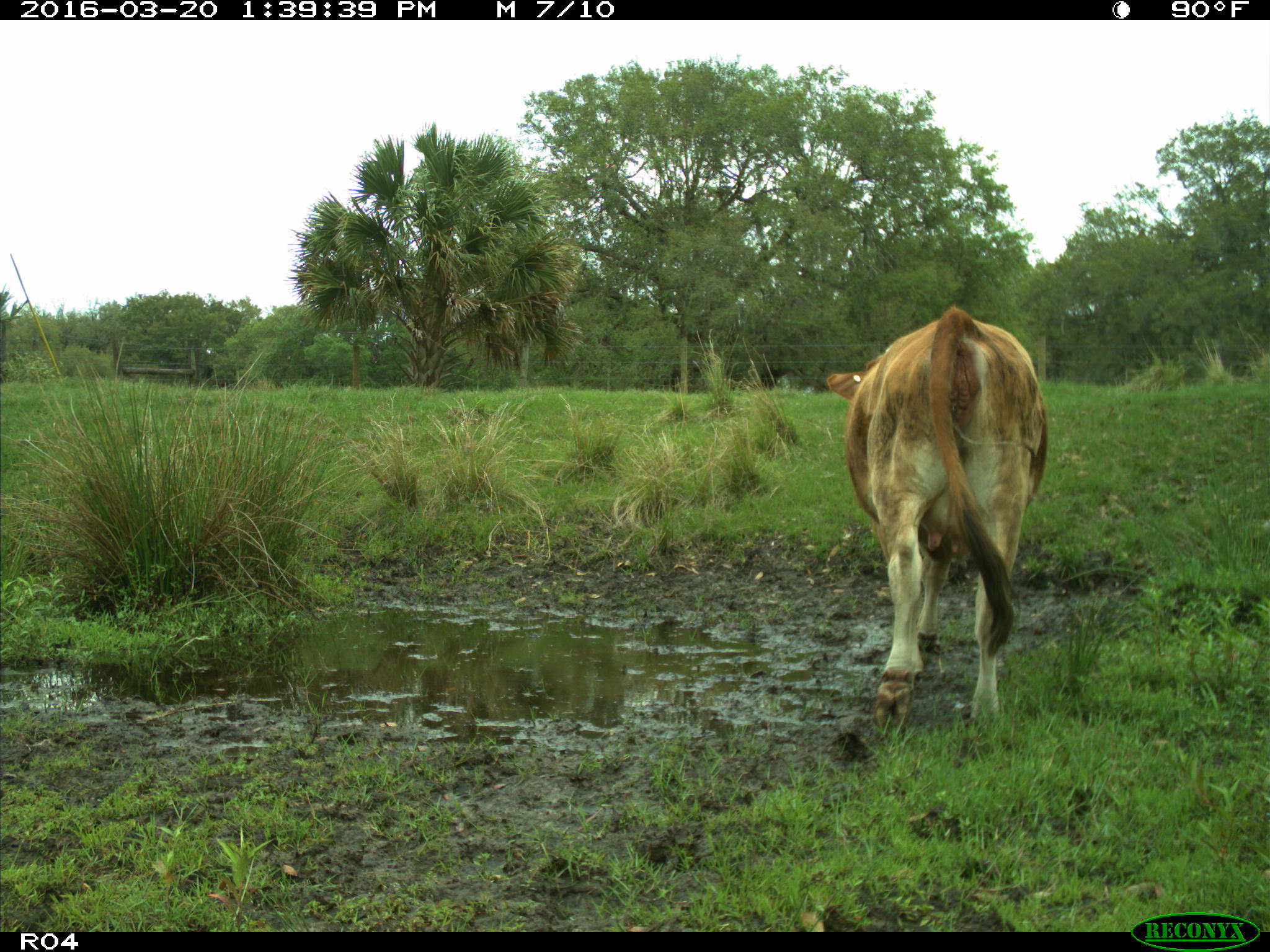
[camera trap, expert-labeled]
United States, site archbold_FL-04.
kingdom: Animalia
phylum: Chordata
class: Mammalia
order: Artiodactyla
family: Bovidae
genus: Bos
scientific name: Bos taurus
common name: domestic cow